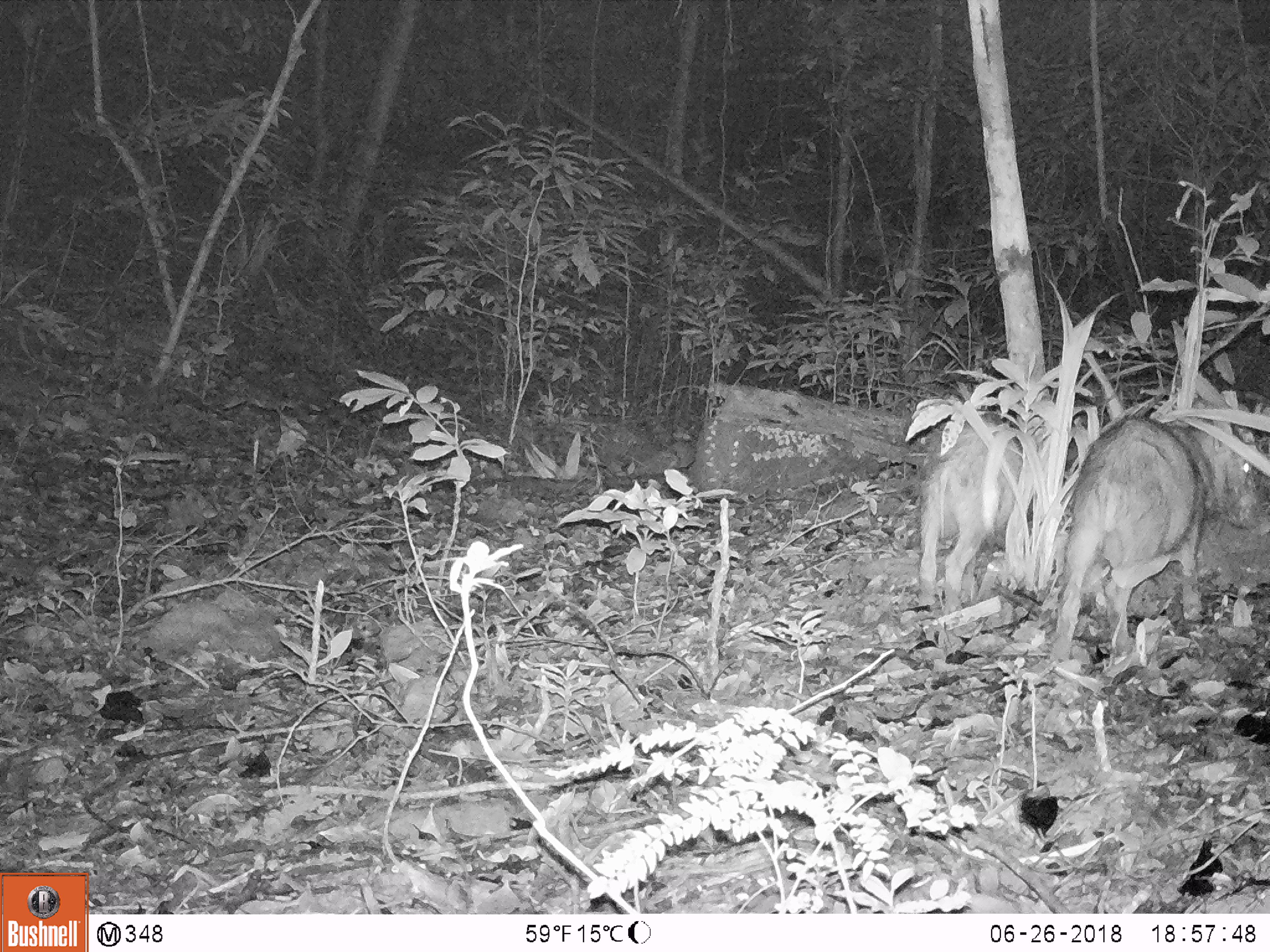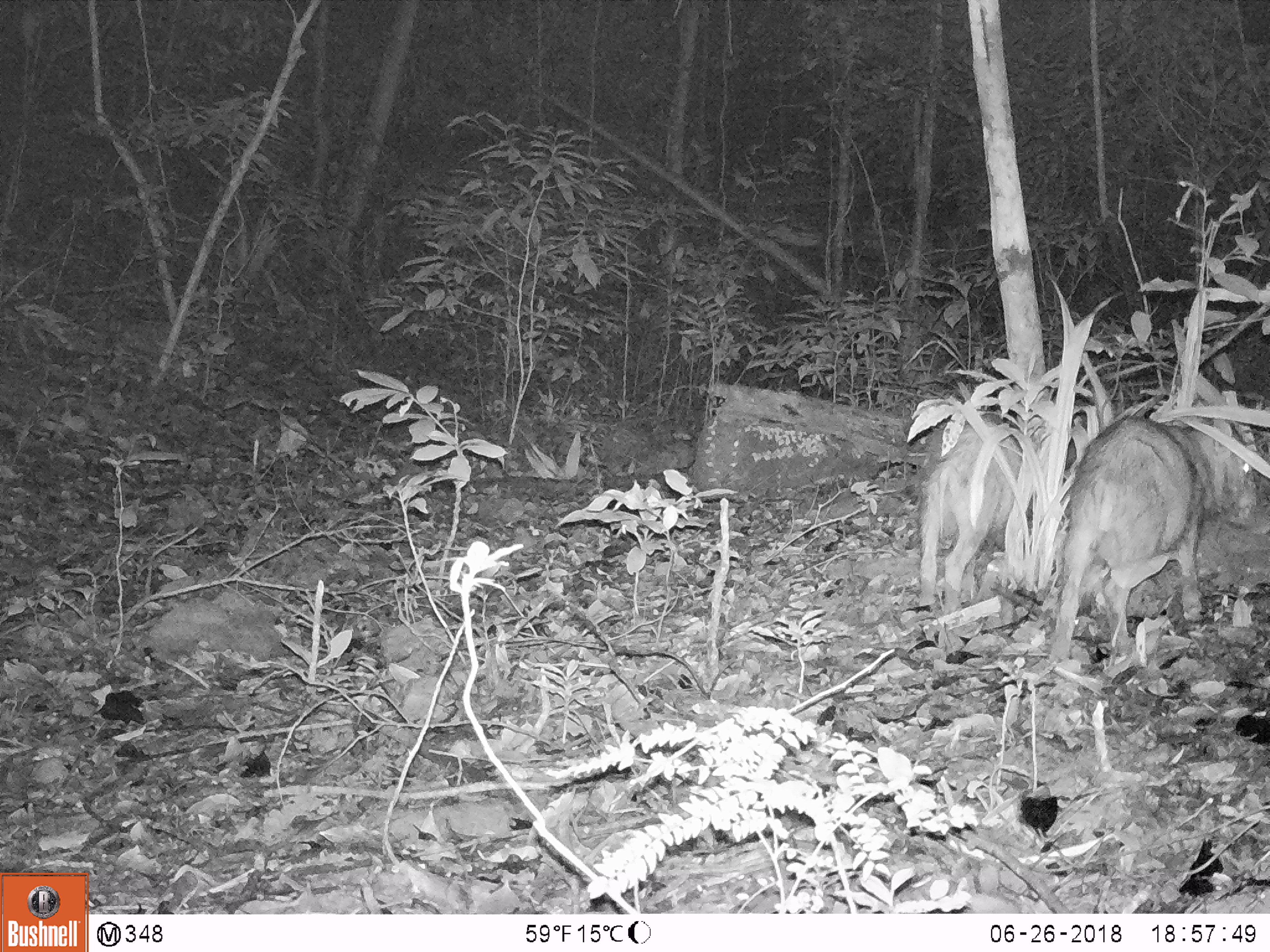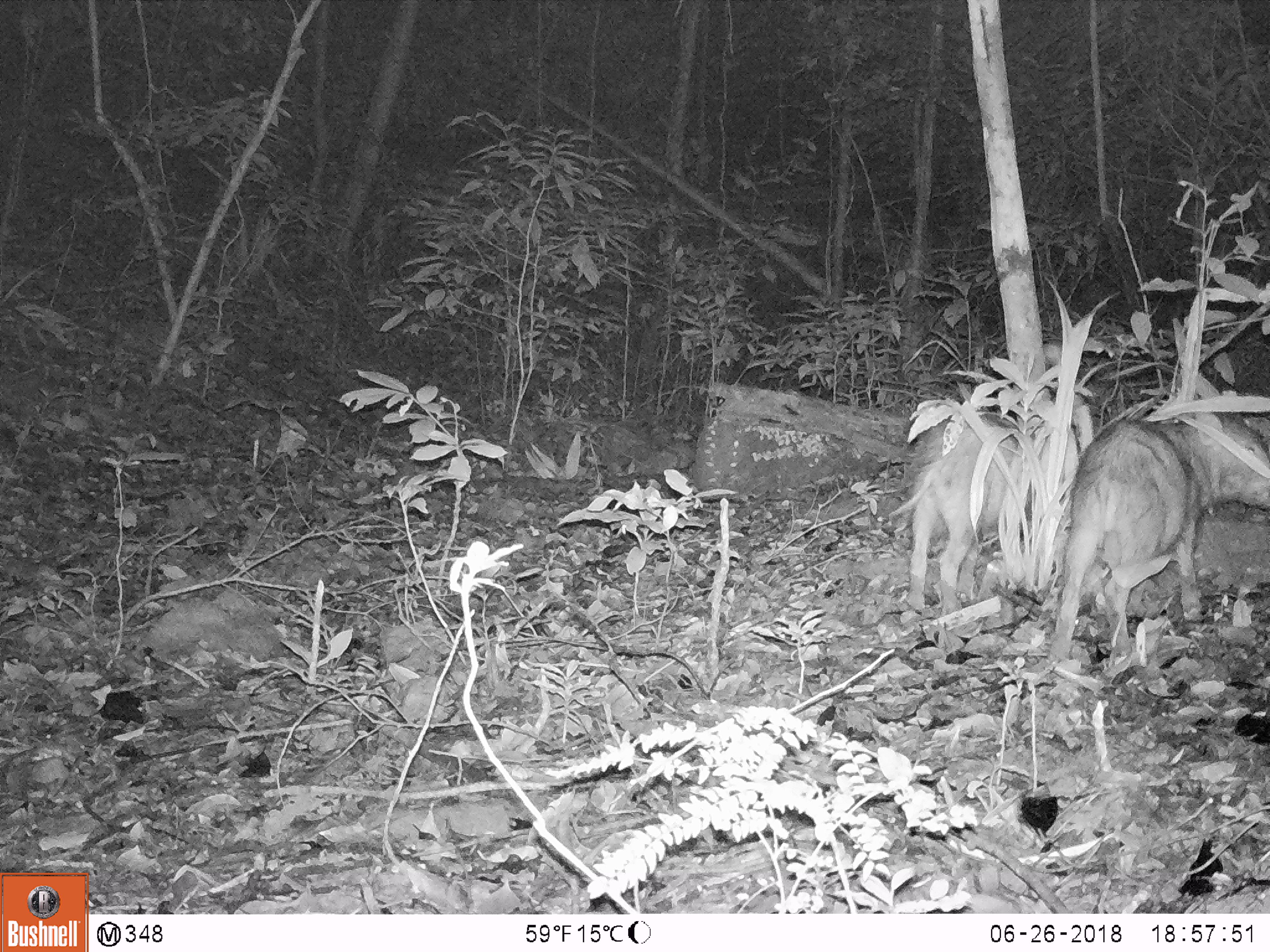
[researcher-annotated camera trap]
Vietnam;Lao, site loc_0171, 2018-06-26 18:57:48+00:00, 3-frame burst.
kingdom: Animalia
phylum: Chordata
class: Mammalia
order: Artiodactyla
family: Suidae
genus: Sus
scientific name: Sus scrofa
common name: eurasian wild pig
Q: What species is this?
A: Eurasian wild pig (Sus scrofa).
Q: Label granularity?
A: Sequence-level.